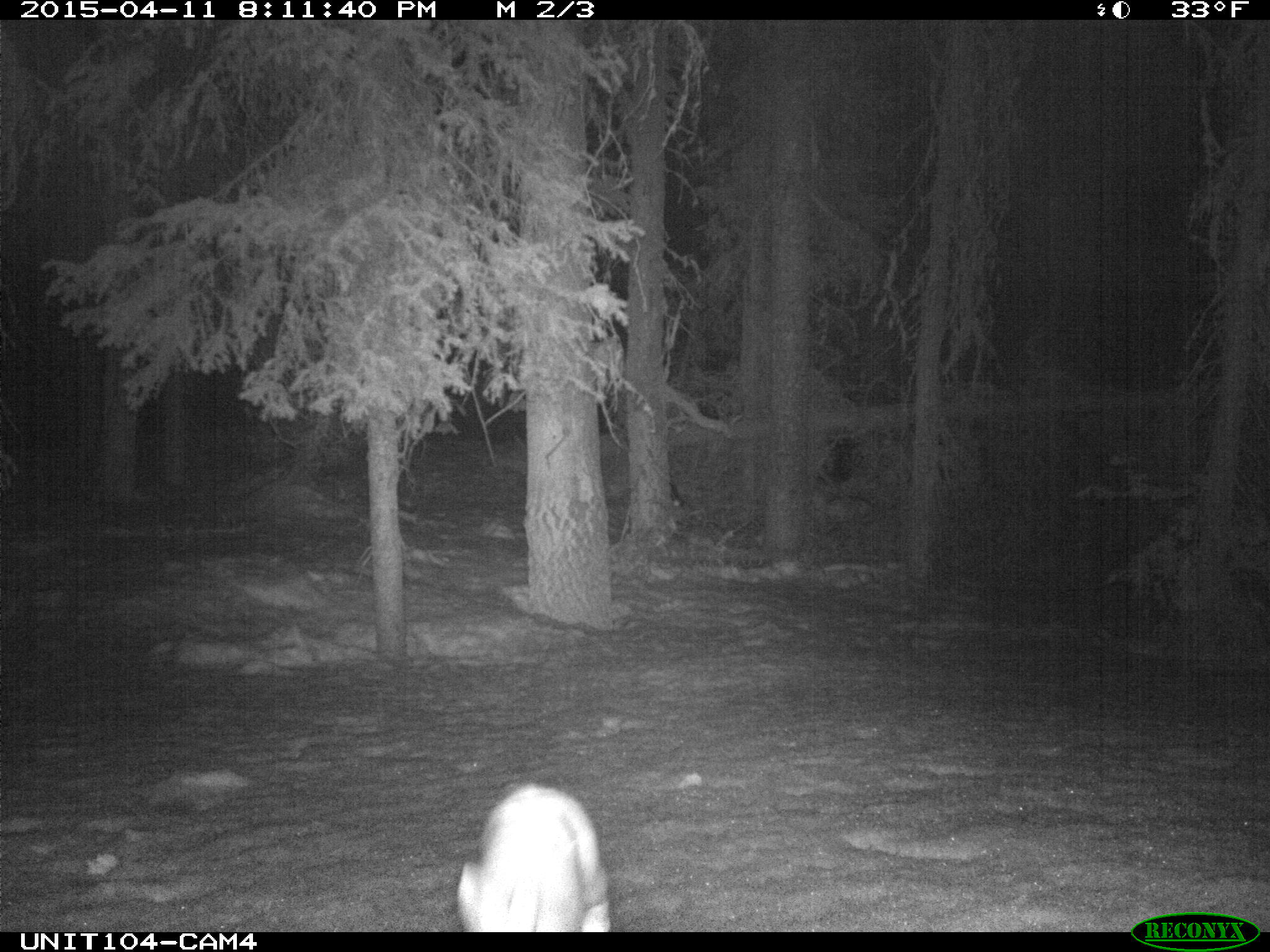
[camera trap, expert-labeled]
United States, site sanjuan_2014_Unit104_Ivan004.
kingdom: Animalia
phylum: Chordata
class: Mammalia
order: Lagomorpha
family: Leporidae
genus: Lepus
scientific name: Lepus americanus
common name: snowshoe hare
Lepus americanus (snowshoe hare).